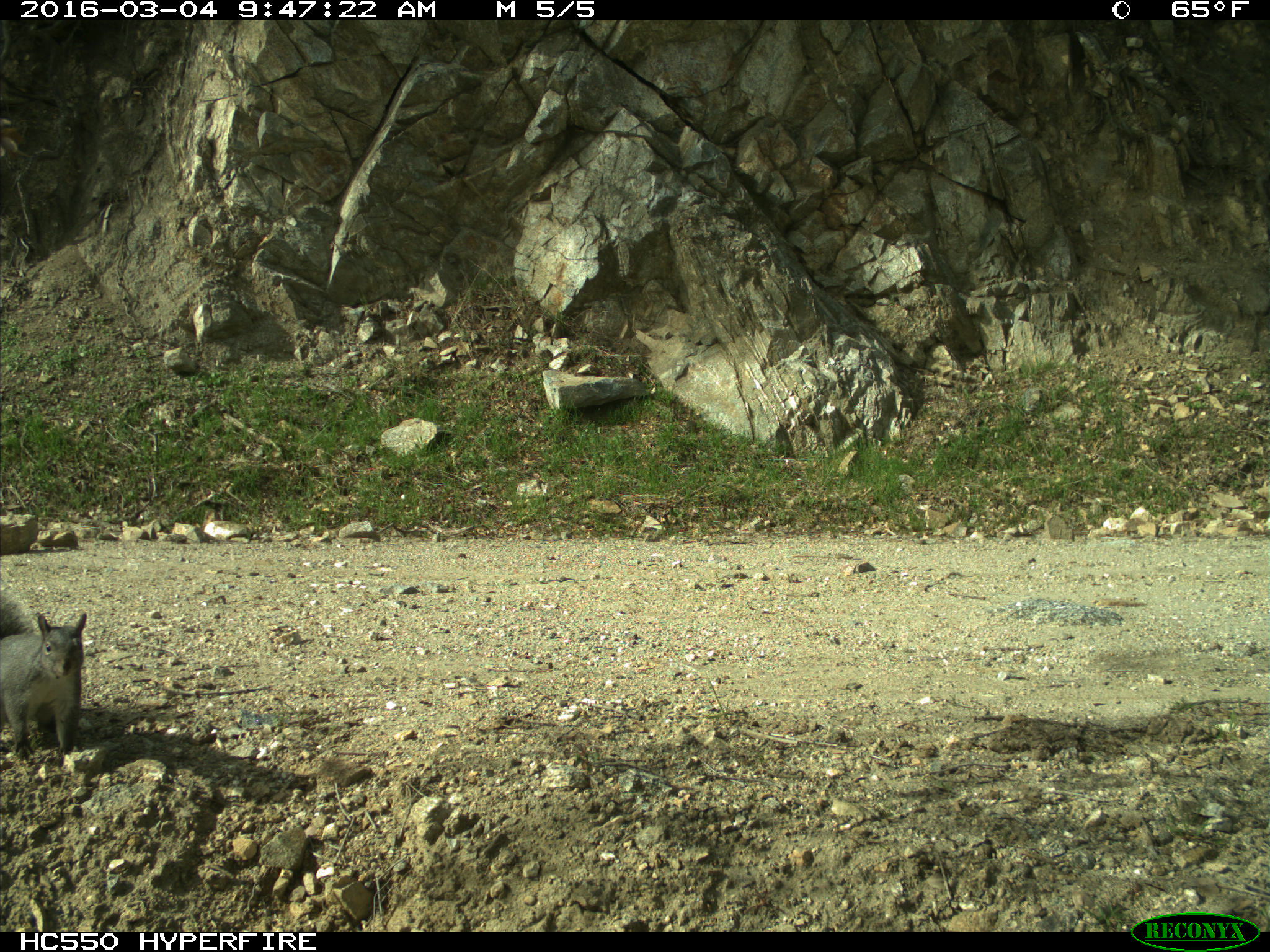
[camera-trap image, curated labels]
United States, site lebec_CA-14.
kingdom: Animalia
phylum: Chordata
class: Mammalia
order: Rodentia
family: Sciuridae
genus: Sciurus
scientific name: Sciurus carolinensis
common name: eastern gray squirrel